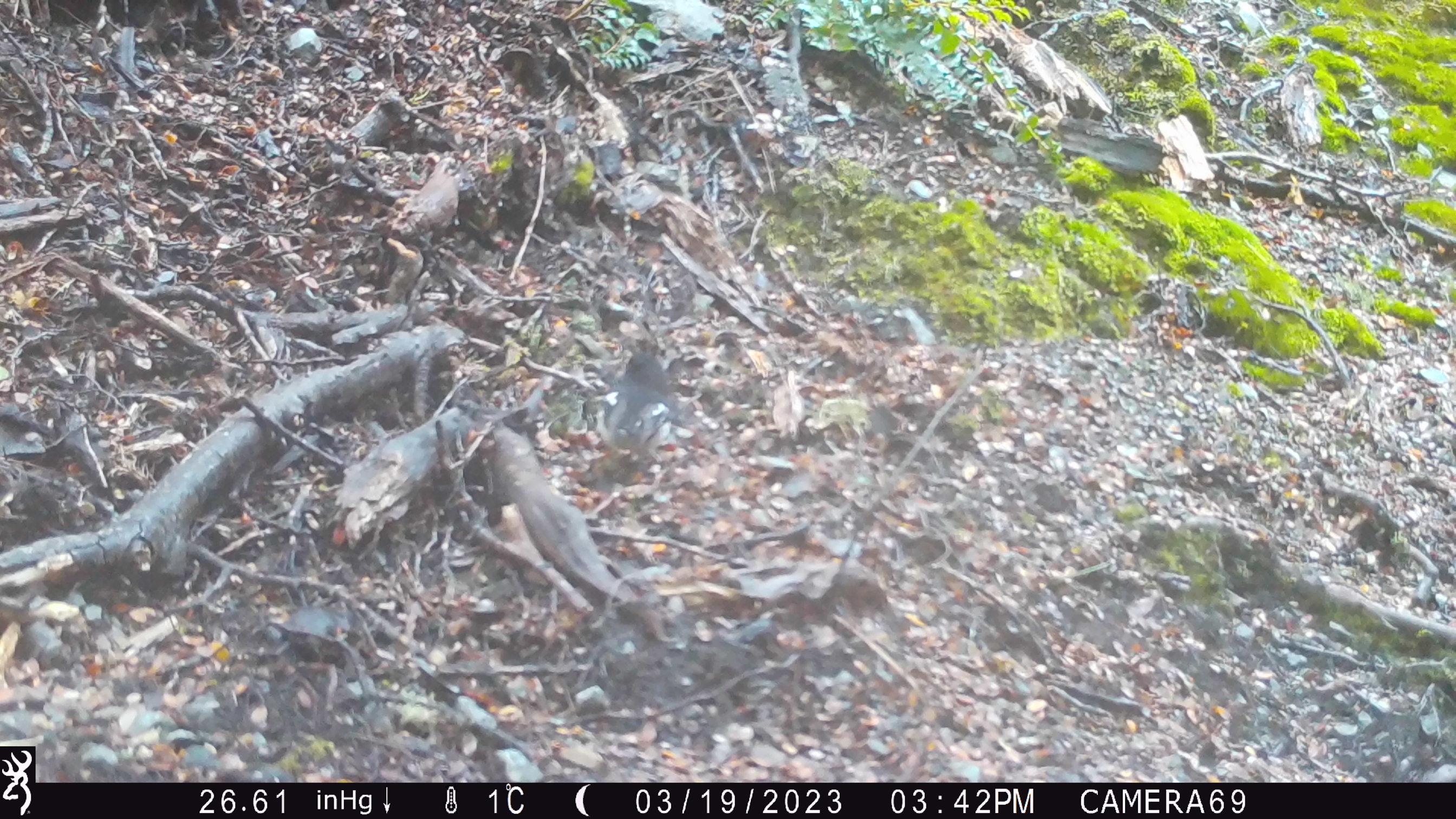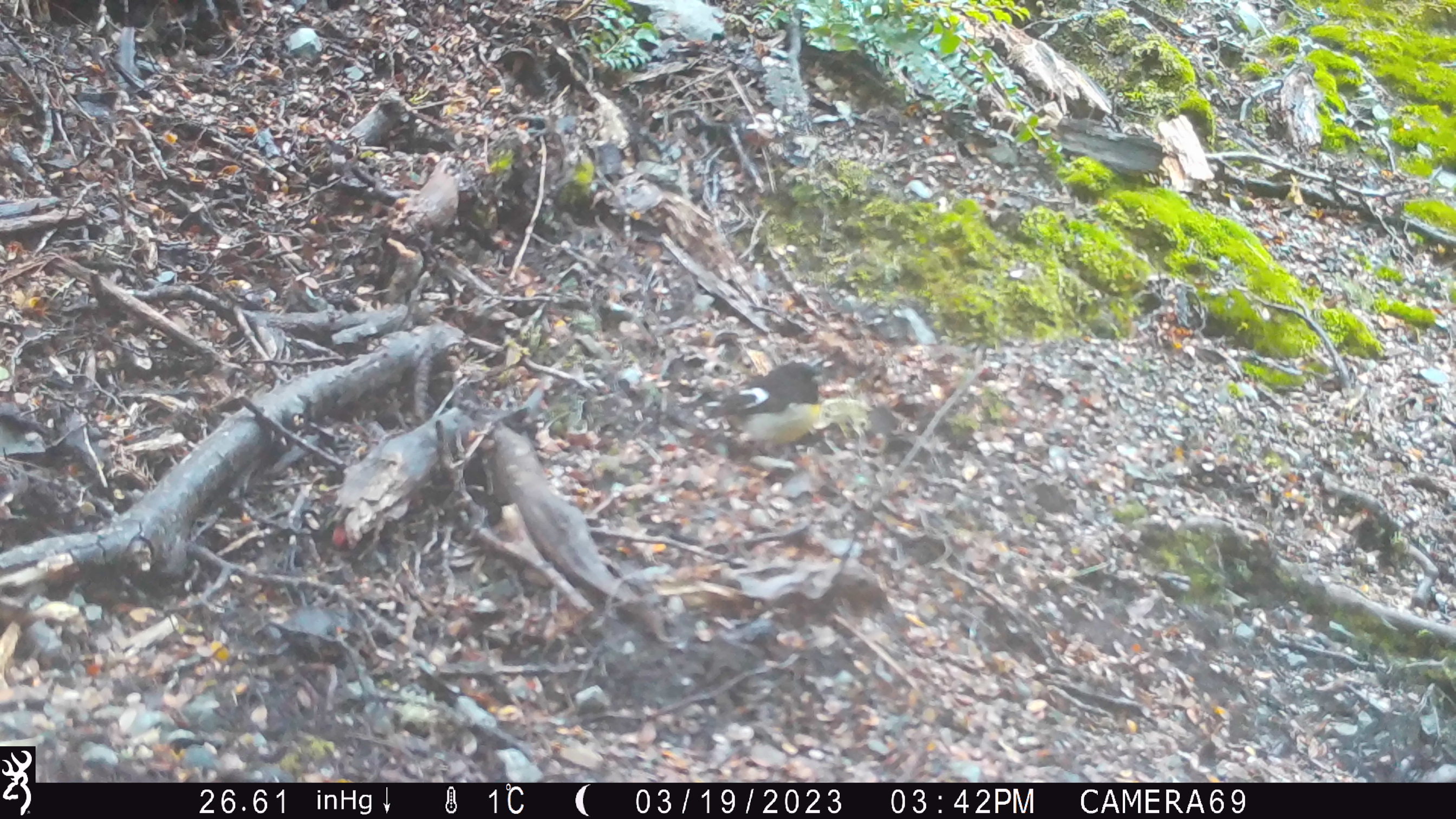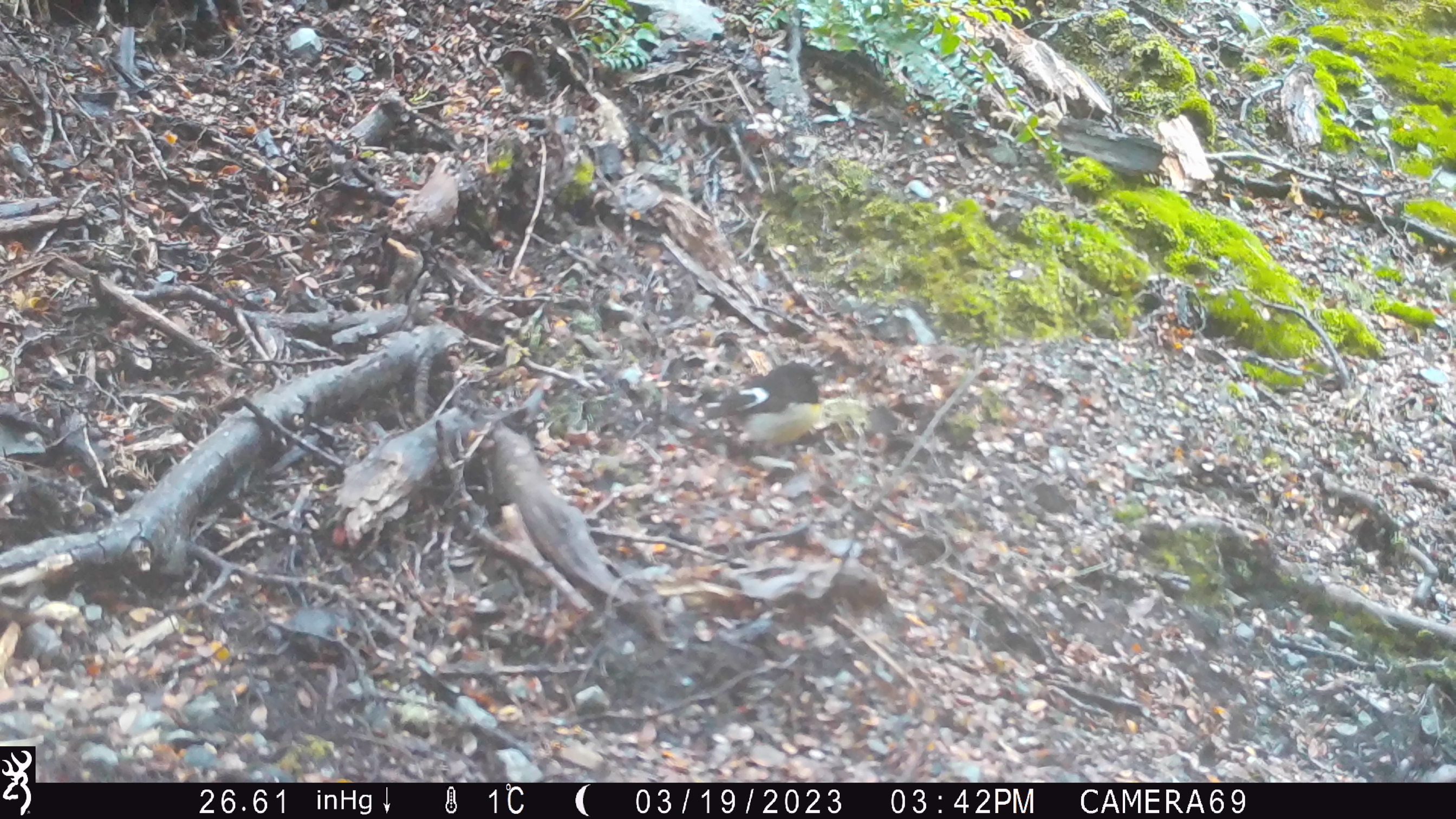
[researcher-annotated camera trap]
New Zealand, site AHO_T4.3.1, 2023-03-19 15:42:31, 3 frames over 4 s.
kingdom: Animalia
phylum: Chordata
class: Aves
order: Passeriformes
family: Petroicidae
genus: Petroica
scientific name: Petroica macrocephala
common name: tomtit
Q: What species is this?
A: Tomtit (Petroica macrocephala).